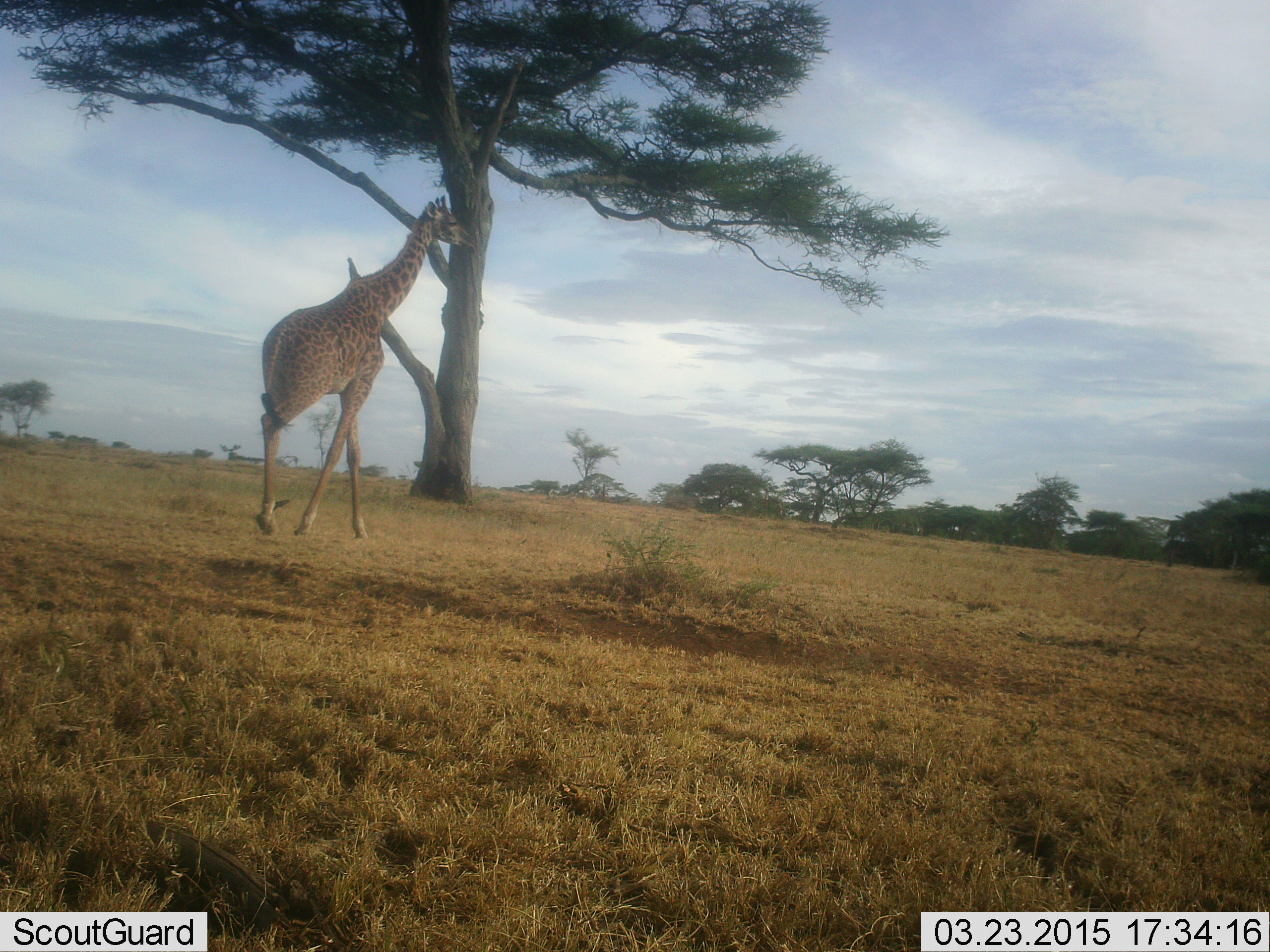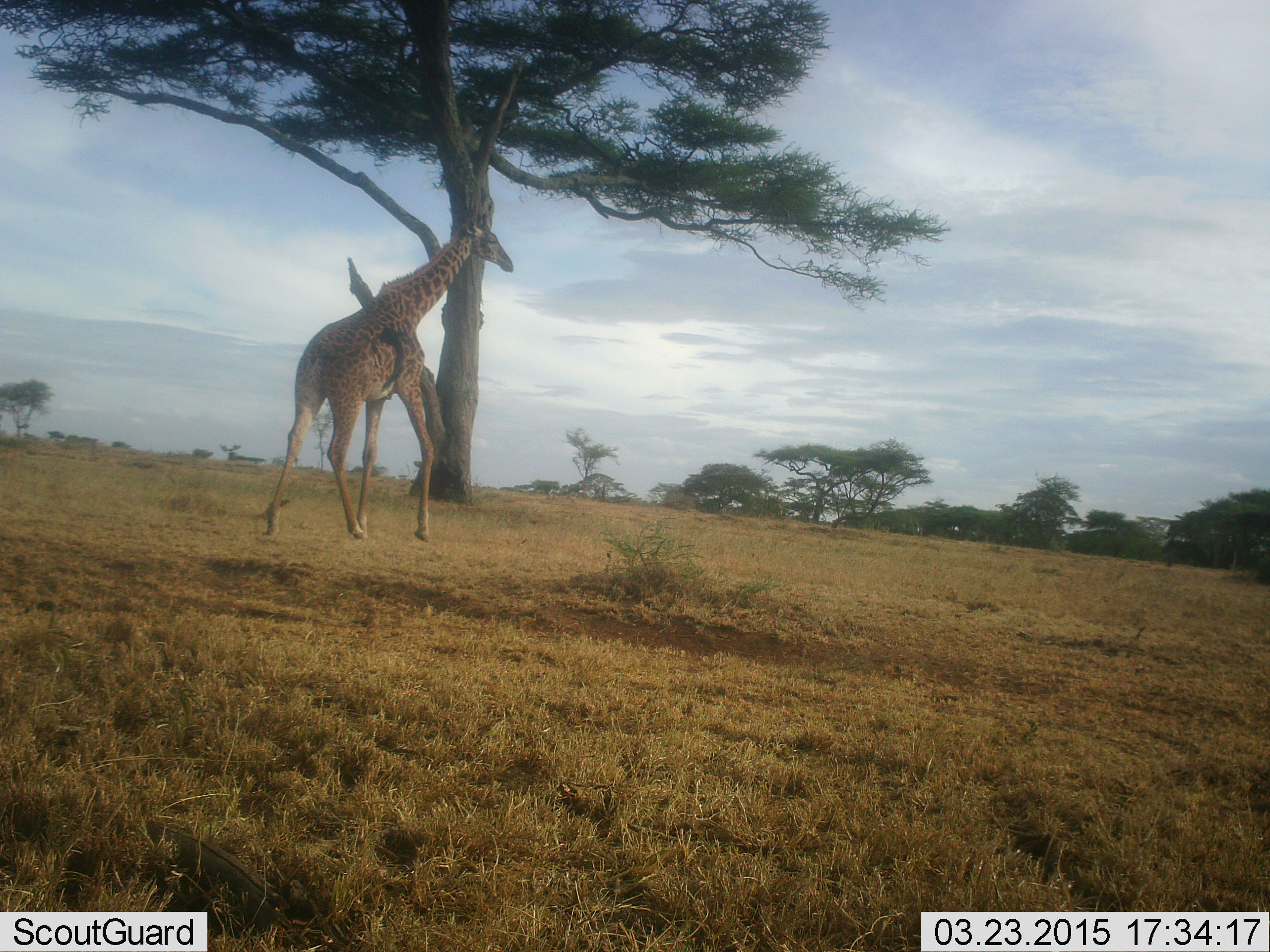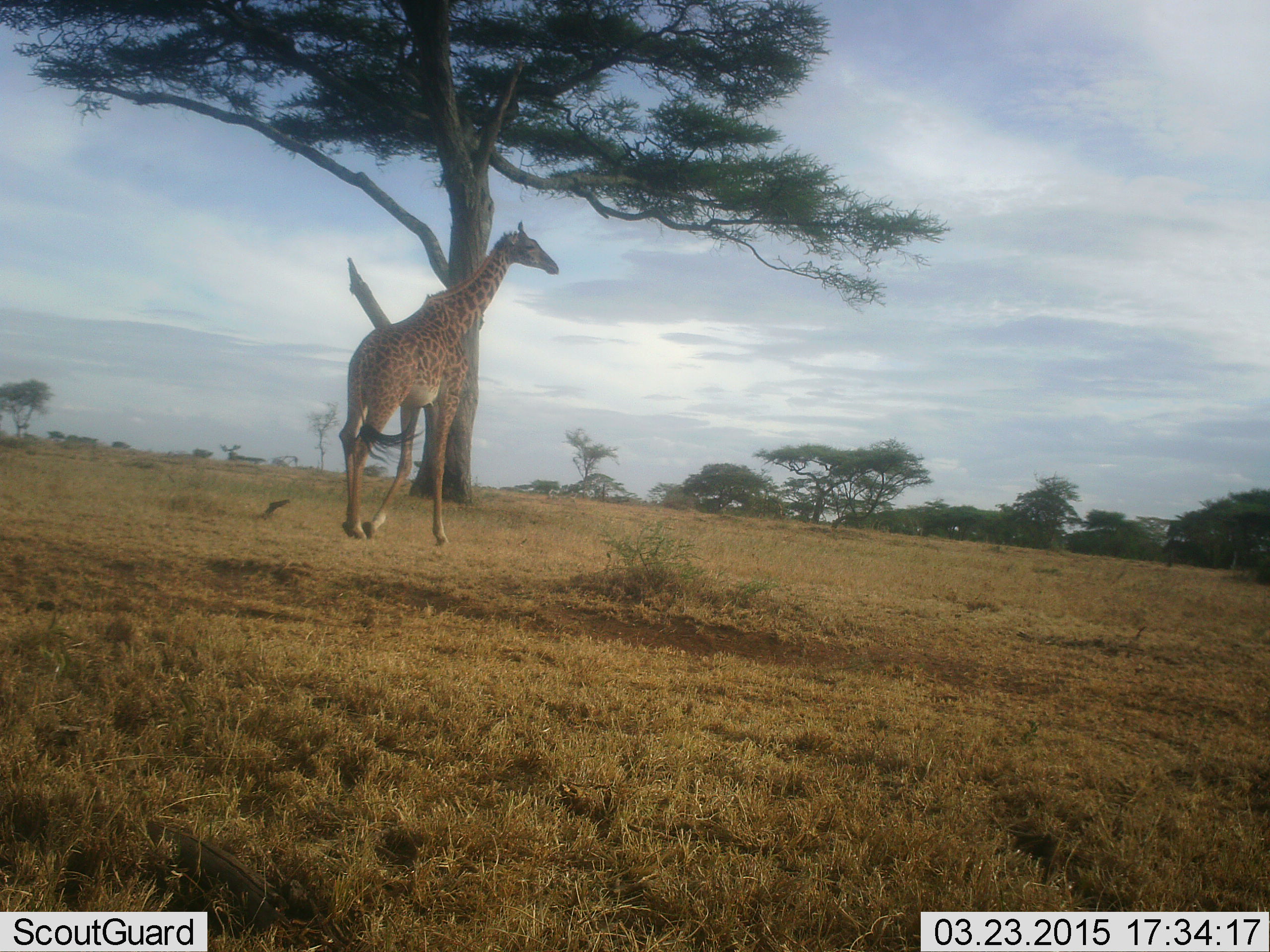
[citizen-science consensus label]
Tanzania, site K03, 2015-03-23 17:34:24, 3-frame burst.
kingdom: Animalia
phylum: Chordata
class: Mammalia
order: Artiodactyla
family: Giraffidae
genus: Giraffa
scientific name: Giraffa camelopardalis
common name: giraffe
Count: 1.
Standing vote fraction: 0%.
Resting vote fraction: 0%.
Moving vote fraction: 100%.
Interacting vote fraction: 0%.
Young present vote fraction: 0%.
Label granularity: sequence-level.